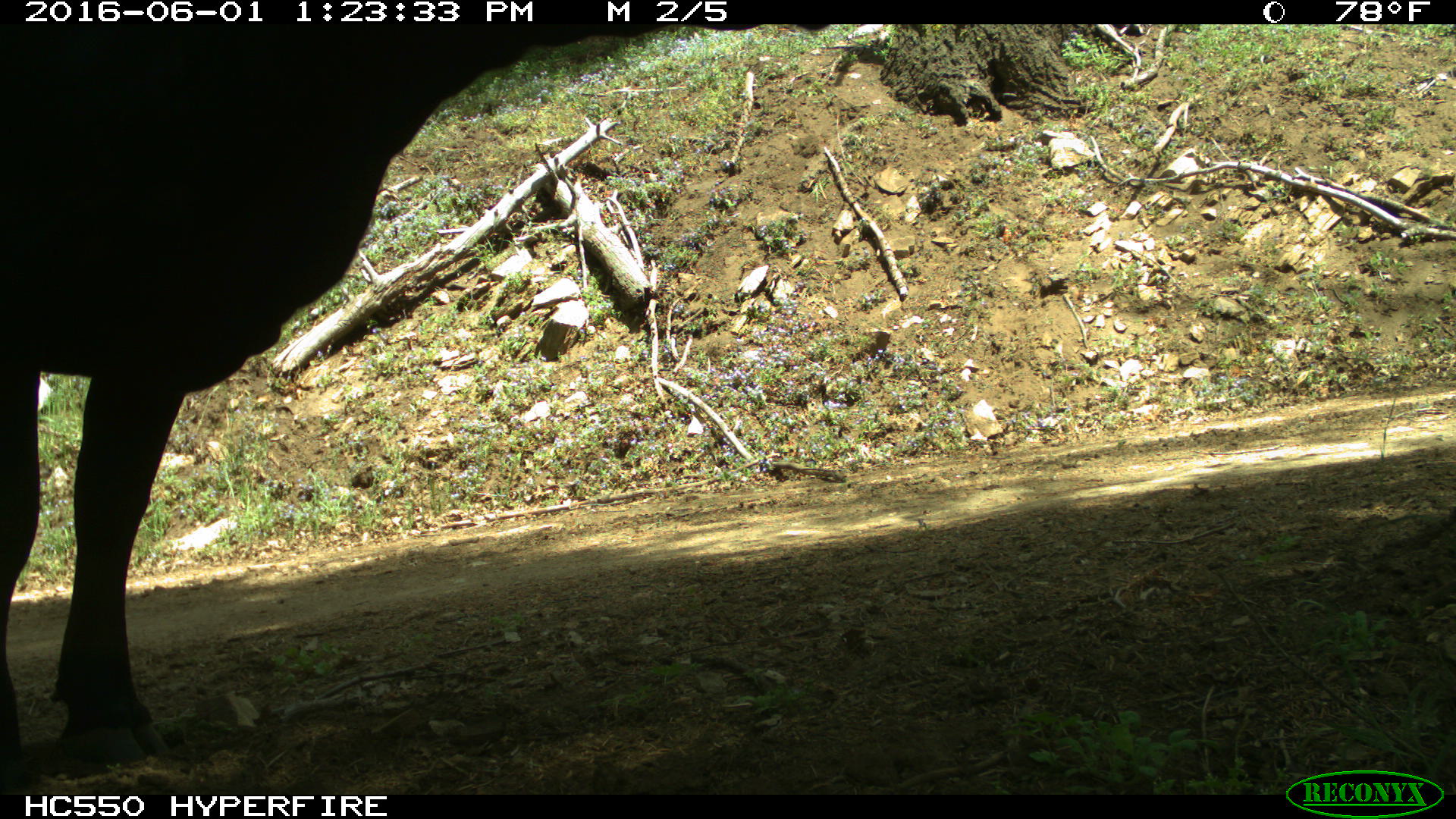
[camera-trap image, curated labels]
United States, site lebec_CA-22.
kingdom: Animalia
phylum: Chordata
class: Mammalia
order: Artiodactyla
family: Bovidae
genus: Bos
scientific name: Bos taurus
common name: domestic cow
Bos taurus (domestic cow).